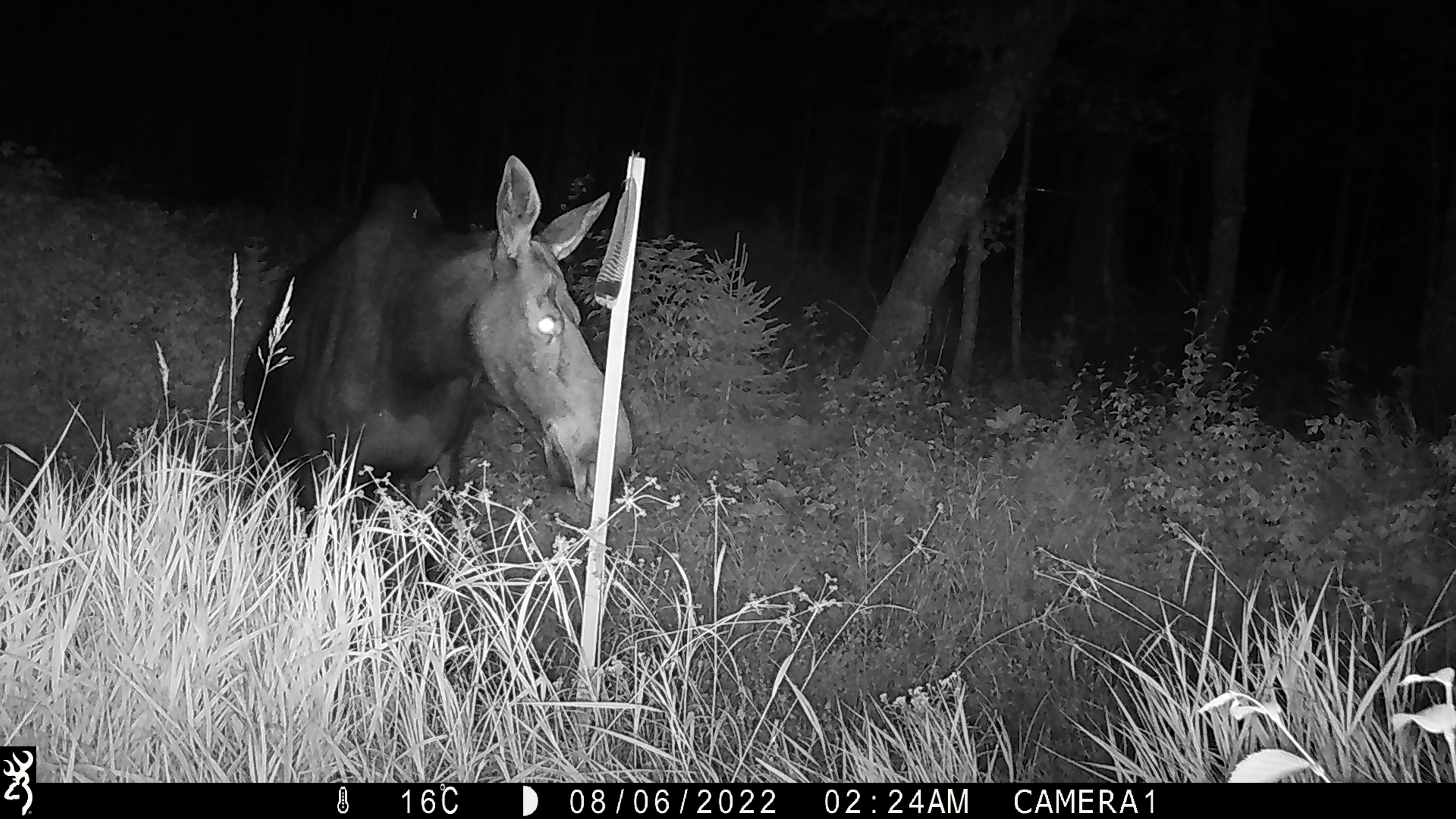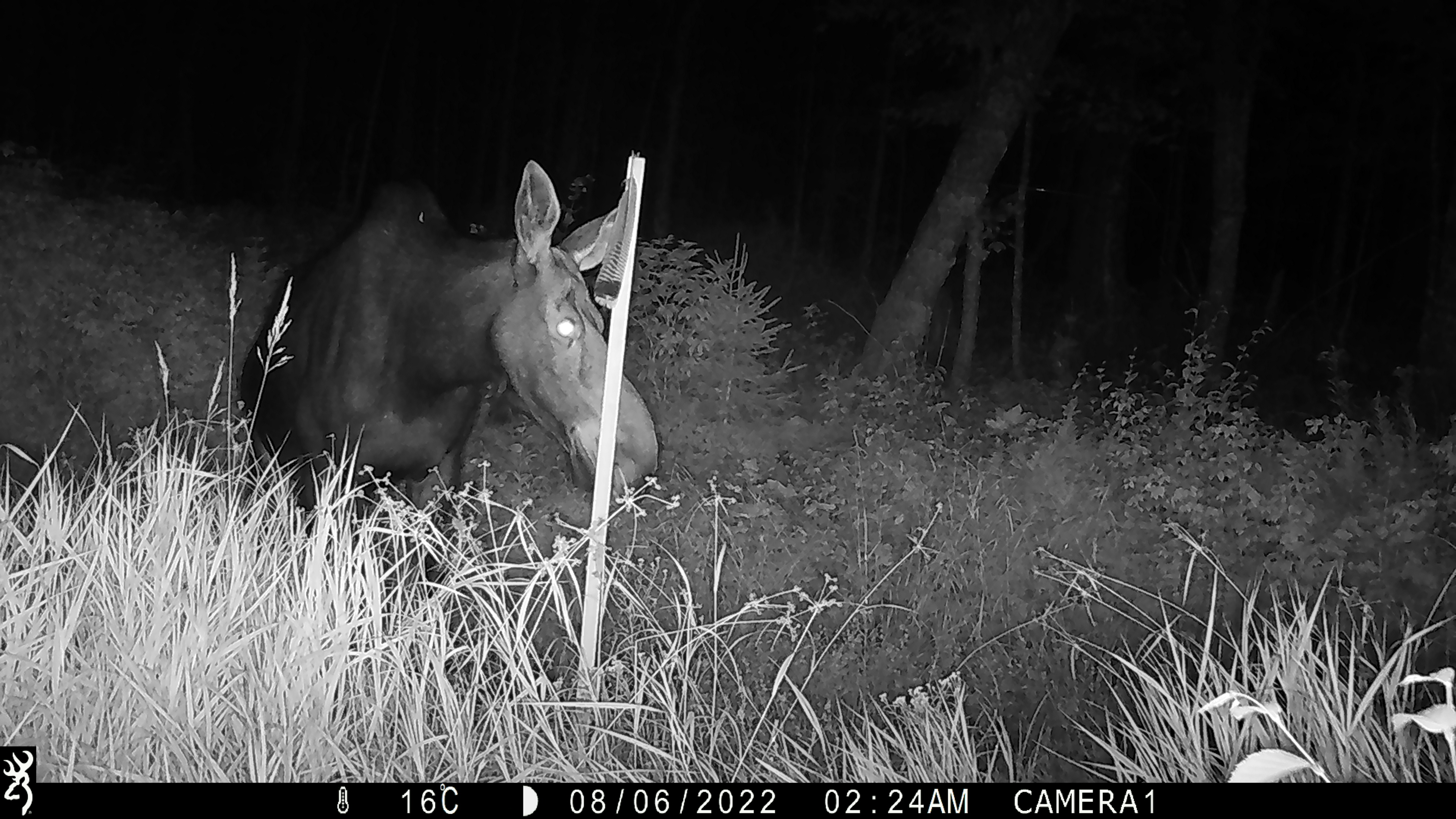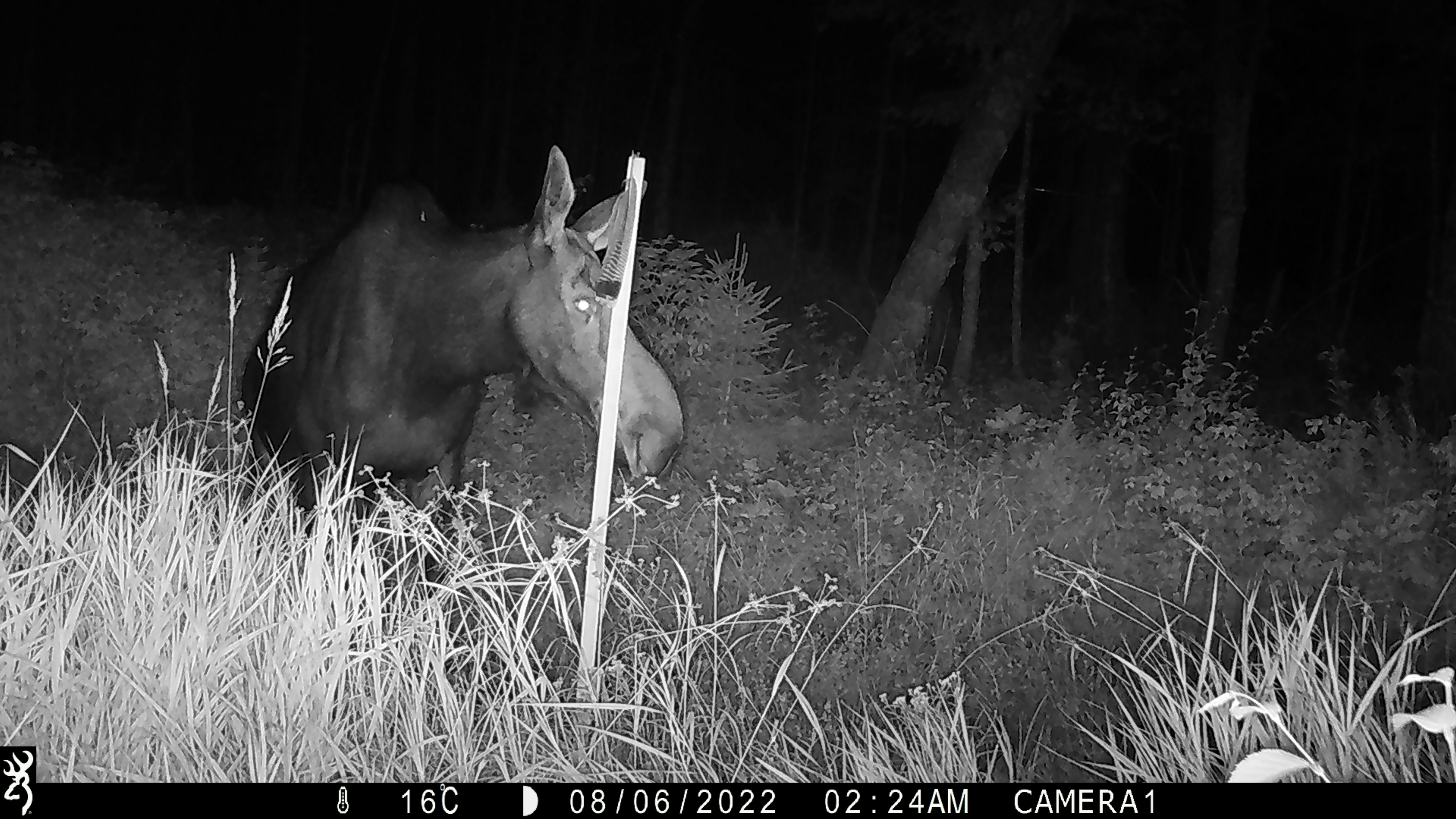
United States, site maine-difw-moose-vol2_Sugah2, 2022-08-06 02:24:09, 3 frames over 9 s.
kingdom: Animalia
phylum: Chordata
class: Mammalia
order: Artiodactyla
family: Cervidae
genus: Alces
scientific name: Alces alces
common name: moose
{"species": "moose (Alces alces)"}